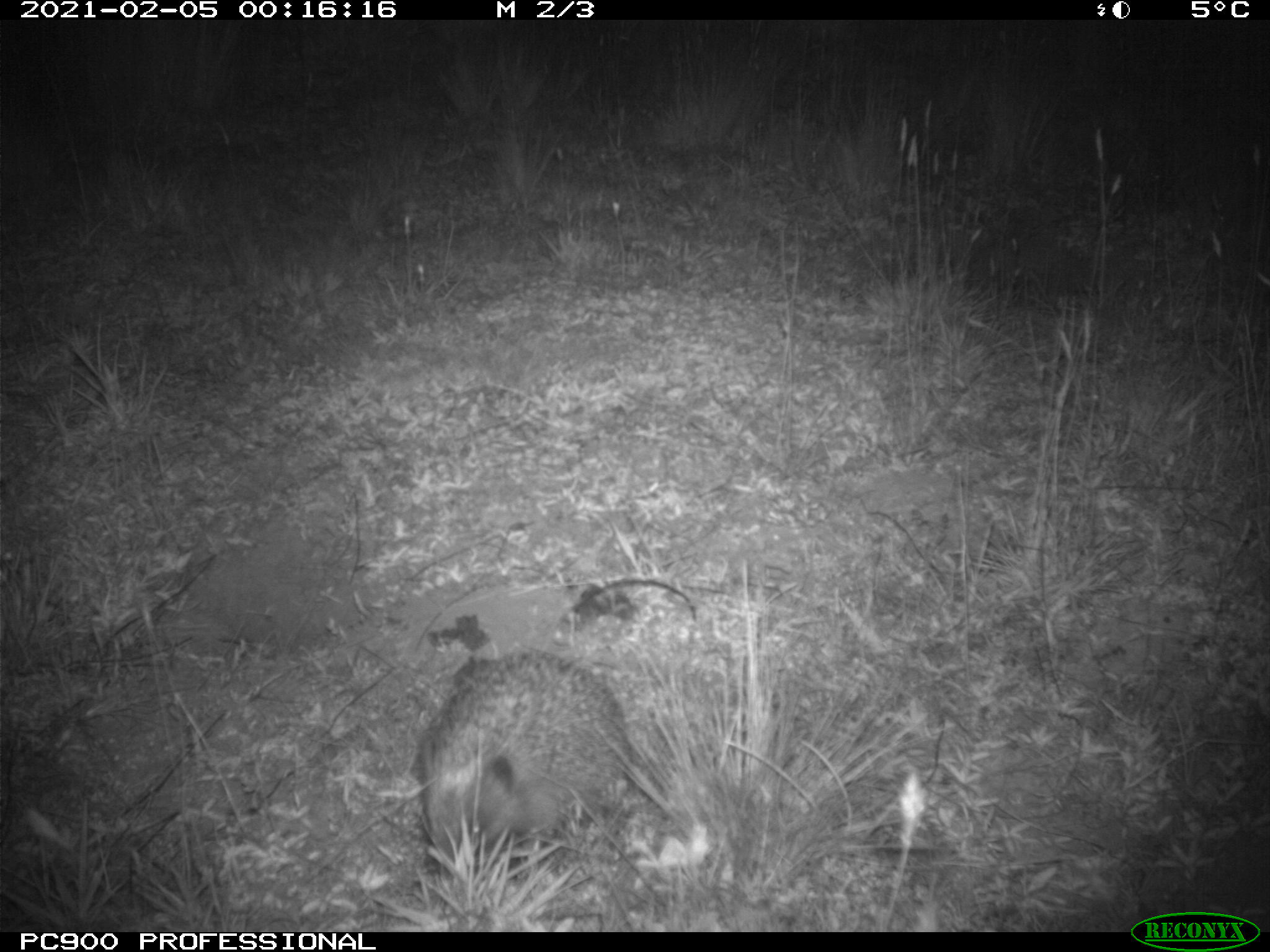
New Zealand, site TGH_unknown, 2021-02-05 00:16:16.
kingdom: Animalia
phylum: Chordata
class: Mammalia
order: Eulipotyphla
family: Erinaceidae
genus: Erinaceus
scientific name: Erinaceus europaeus europaeus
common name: european hedgehog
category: hedgehog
Hedgehog (european hedgehog) (Erinaceus europaeus europaeus).